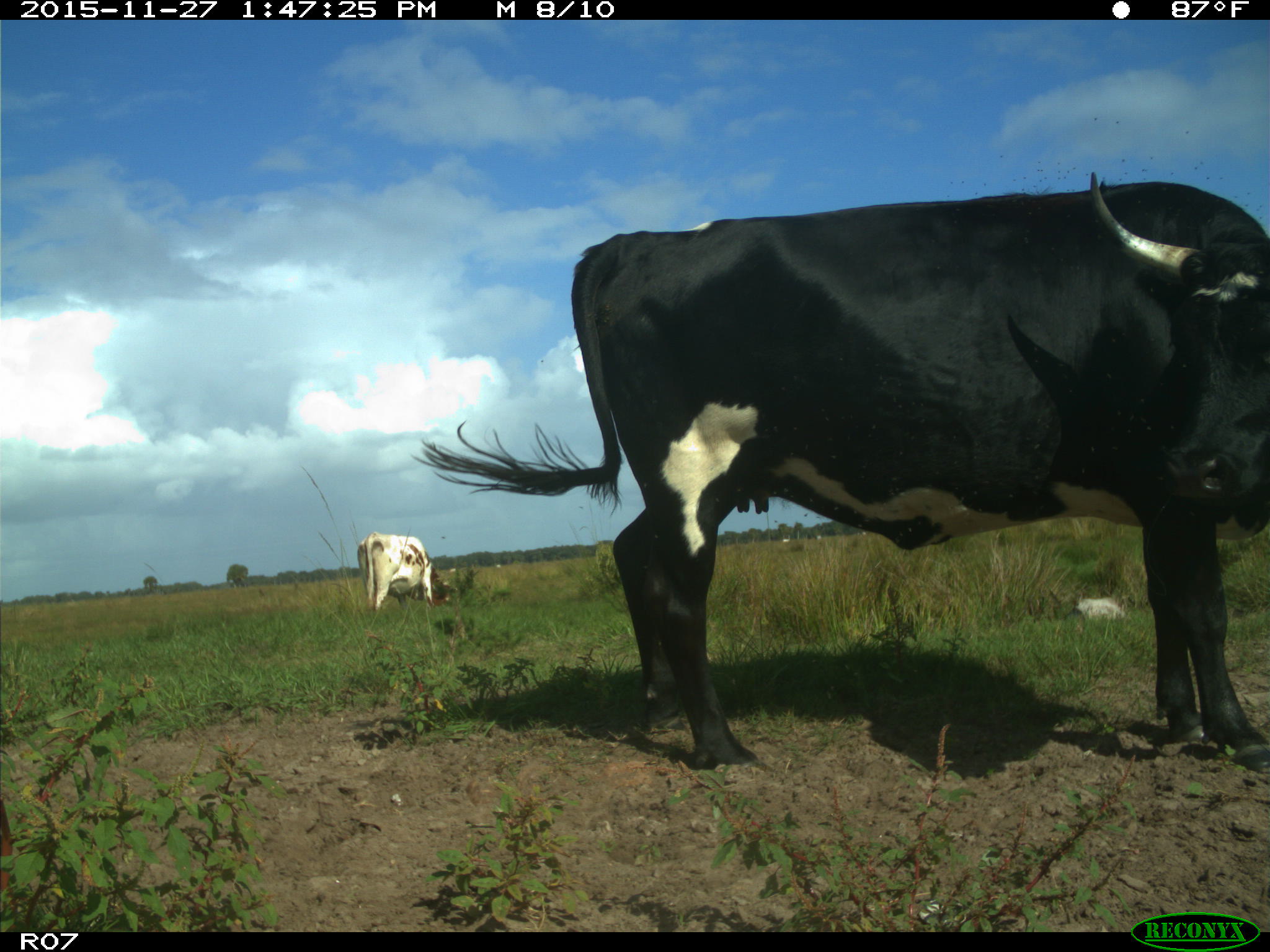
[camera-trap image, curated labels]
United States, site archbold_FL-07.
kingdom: Animalia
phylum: Chordata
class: Mammalia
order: Artiodactyla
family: Bovidae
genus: Bos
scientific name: Bos taurus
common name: domestic cow